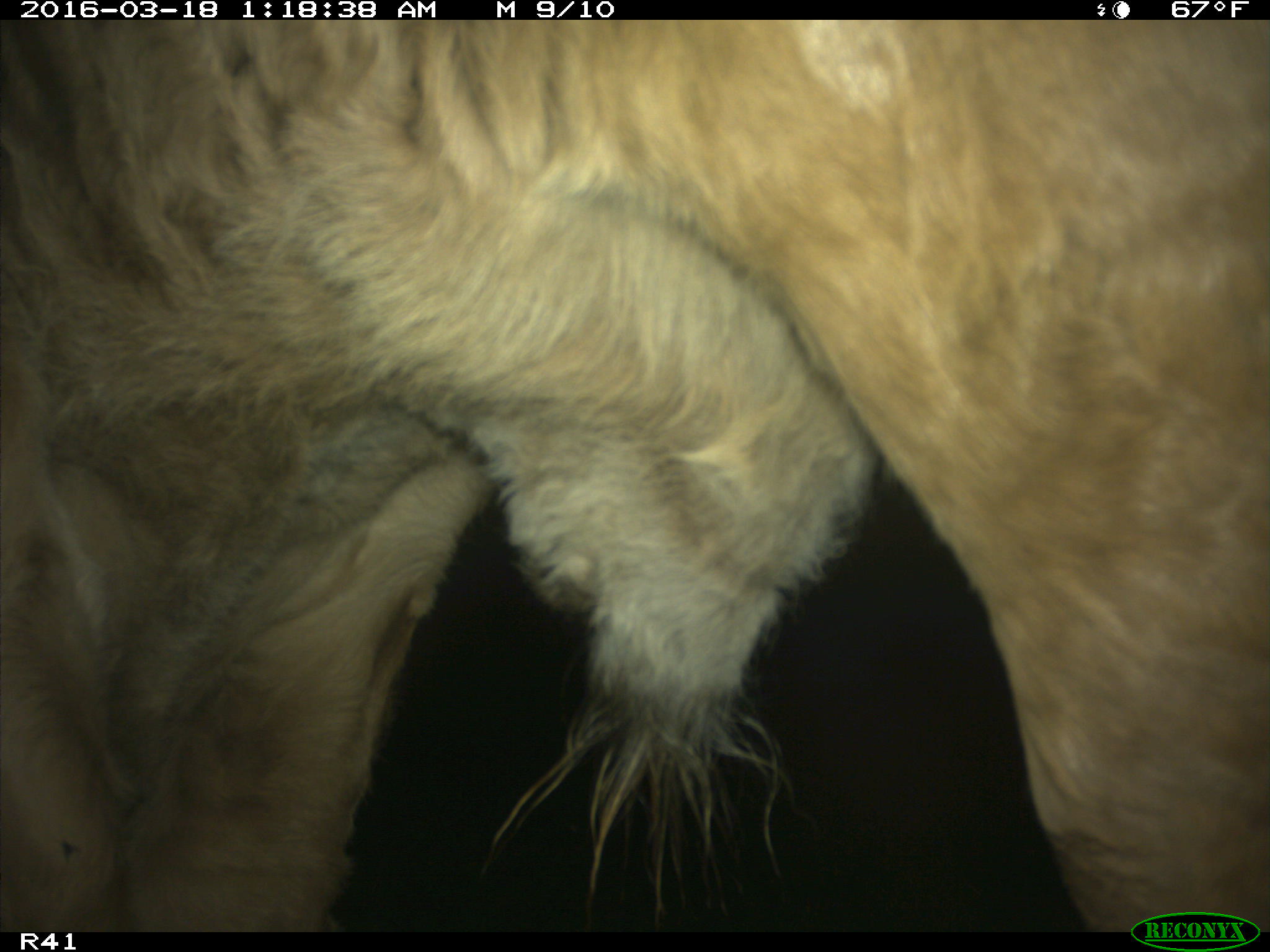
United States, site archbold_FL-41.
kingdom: Animalia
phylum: Chordata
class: Mammalia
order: Artiodactyla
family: Bovidae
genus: Bos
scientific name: Bos taurus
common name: domestic cow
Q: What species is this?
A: Bos taurus (domestic cow).